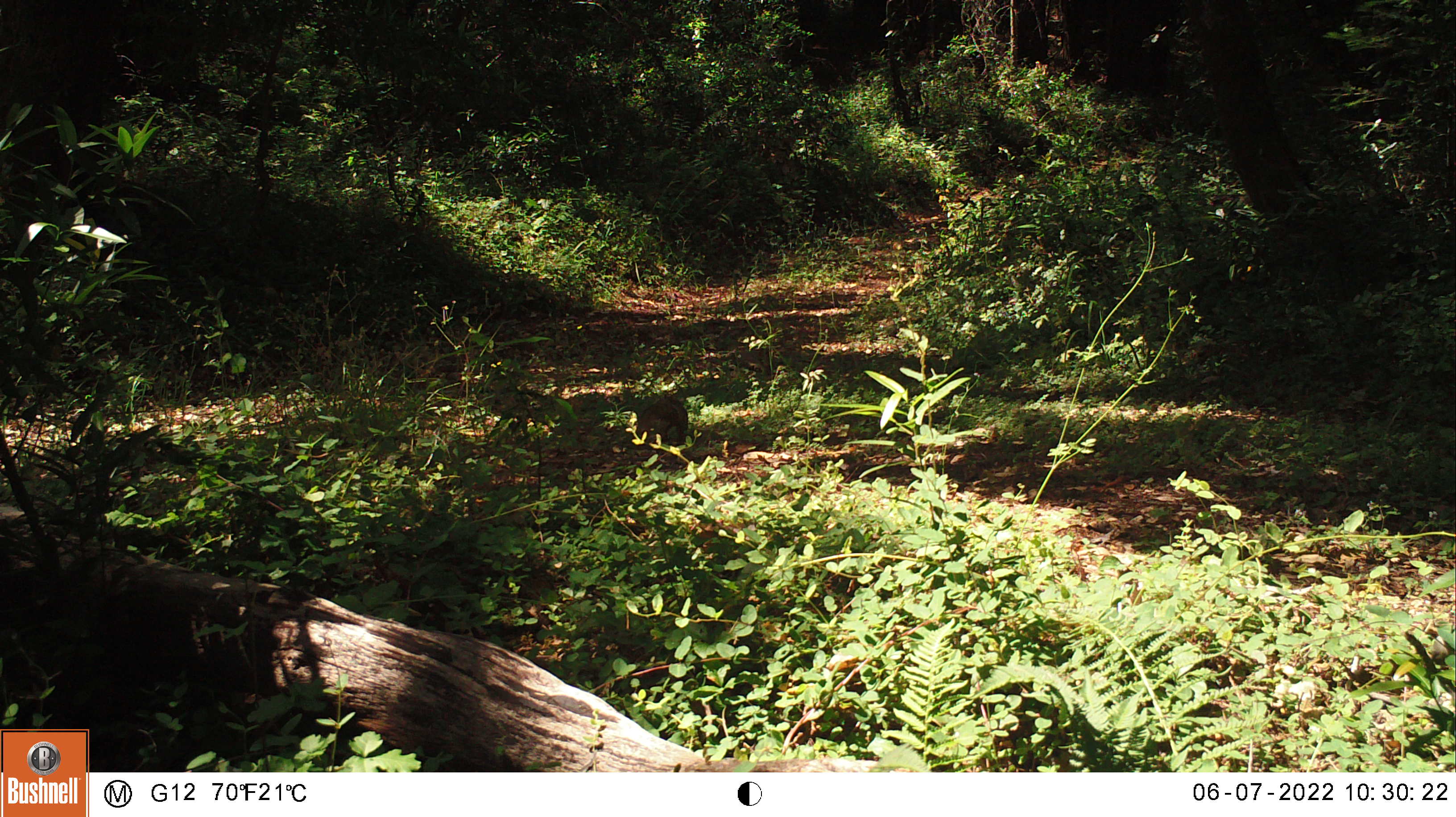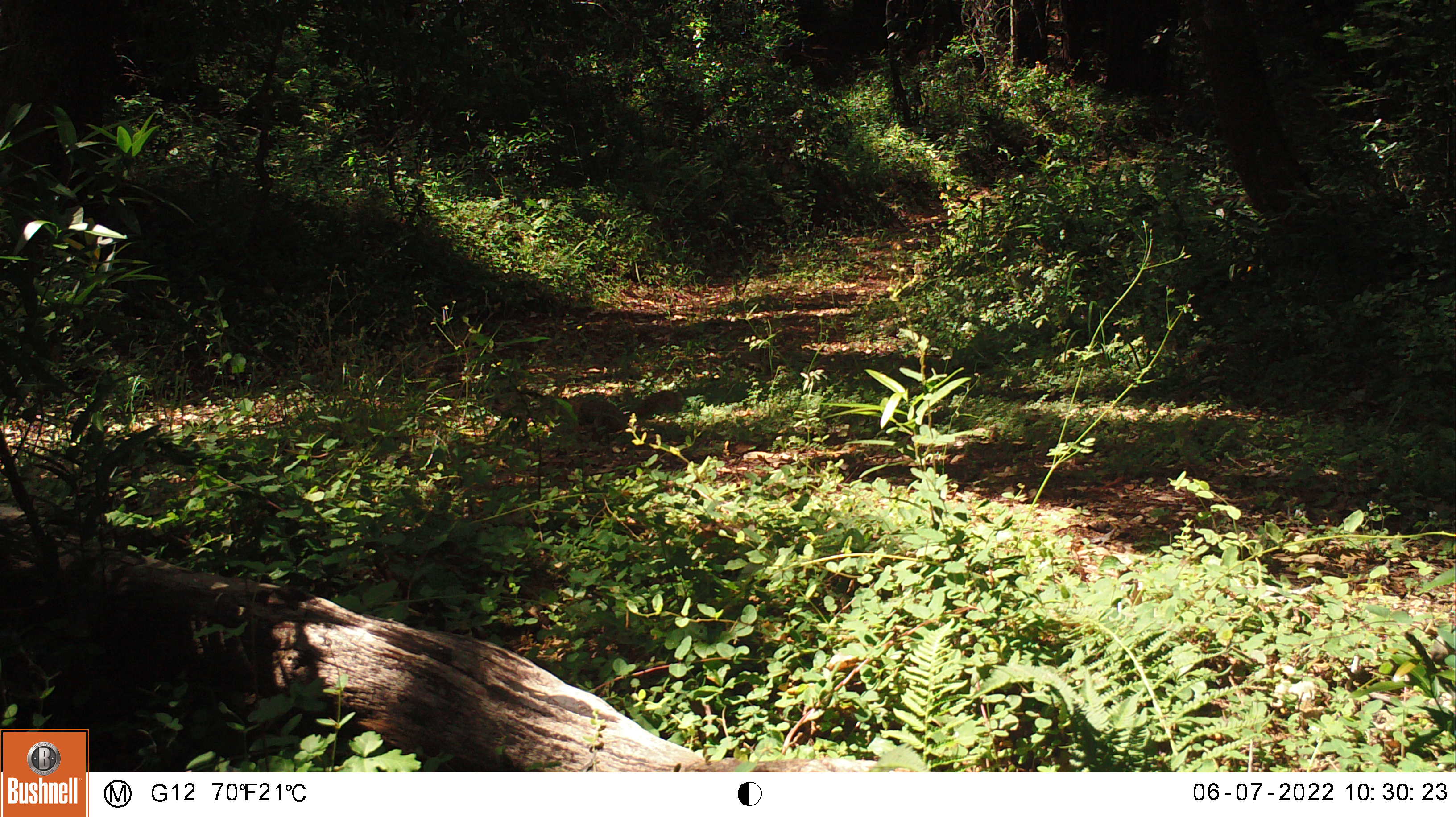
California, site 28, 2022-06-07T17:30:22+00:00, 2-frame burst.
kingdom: Animalia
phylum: Chordata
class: Mammalia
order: Rodentia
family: Sciuridae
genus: Sciurus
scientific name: Sciurus griseus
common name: western gray squirrel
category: western grey squirrel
Western grey squirrel (western gray squirrel) (Sciurus griseus).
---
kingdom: Animalia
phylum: Chordata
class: Mammalia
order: Rodentia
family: Sciuridae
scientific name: Sciuridae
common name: squirrel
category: unknown squirrel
Unknown squirrel (squirrel) (Sciuridae).